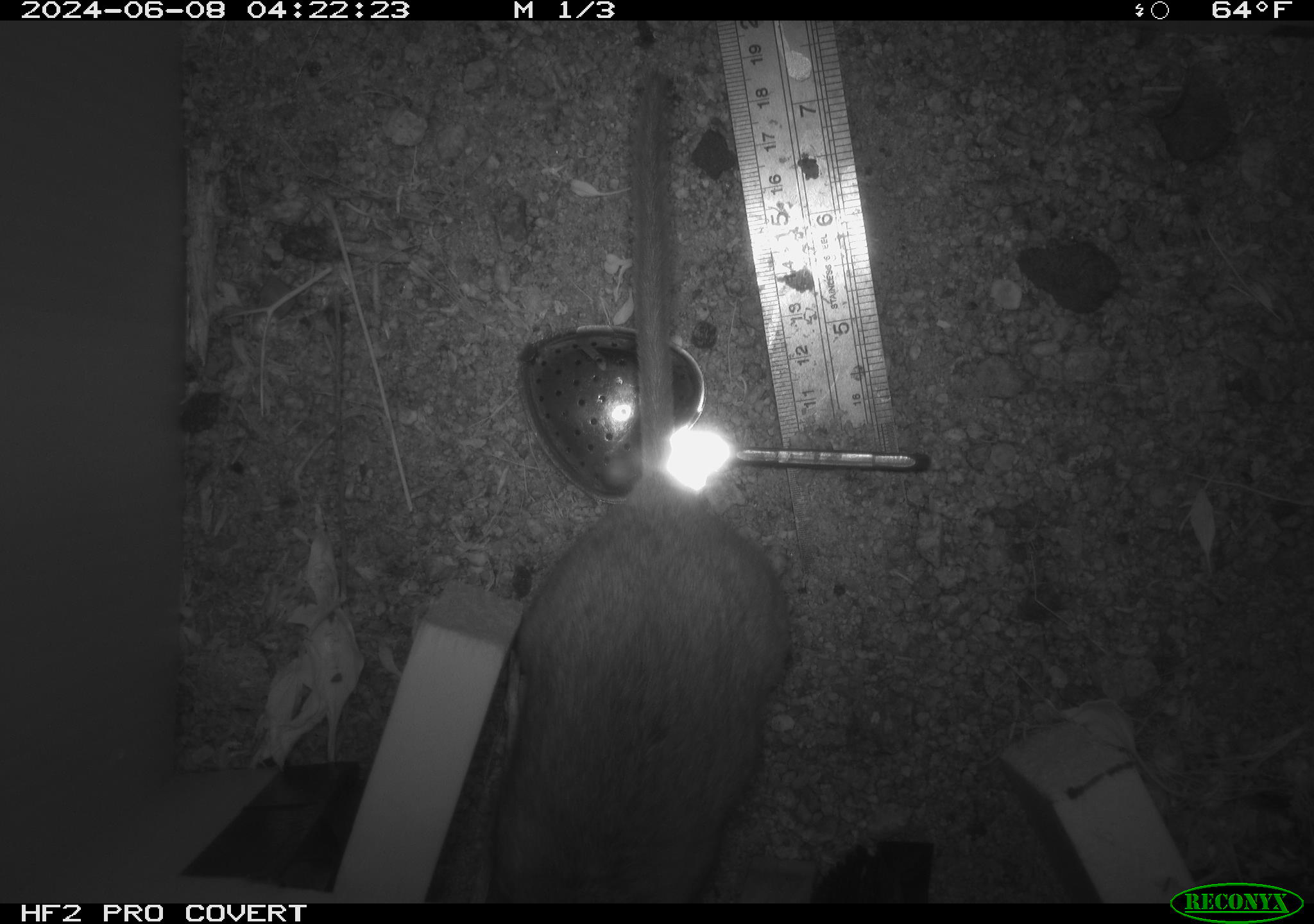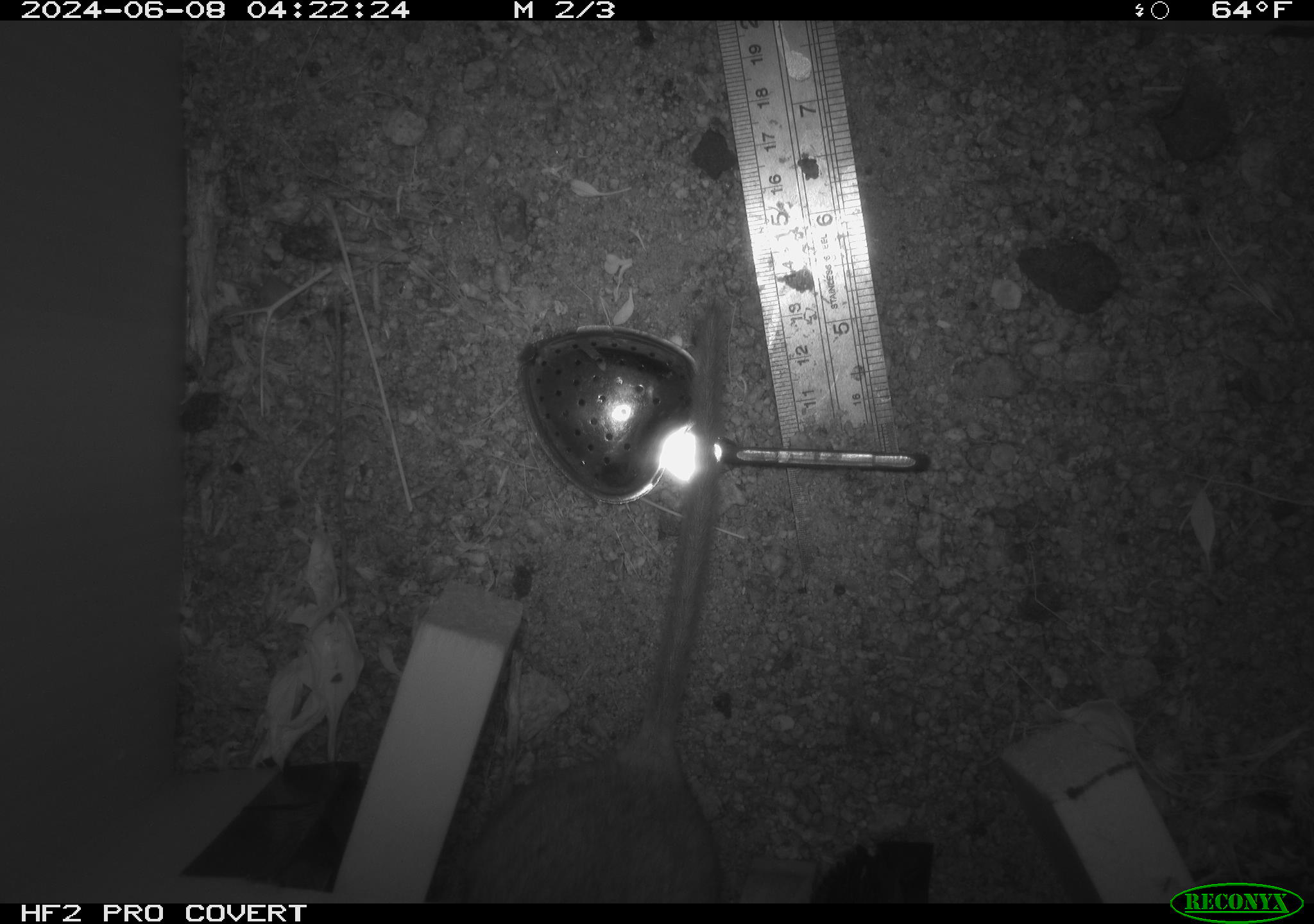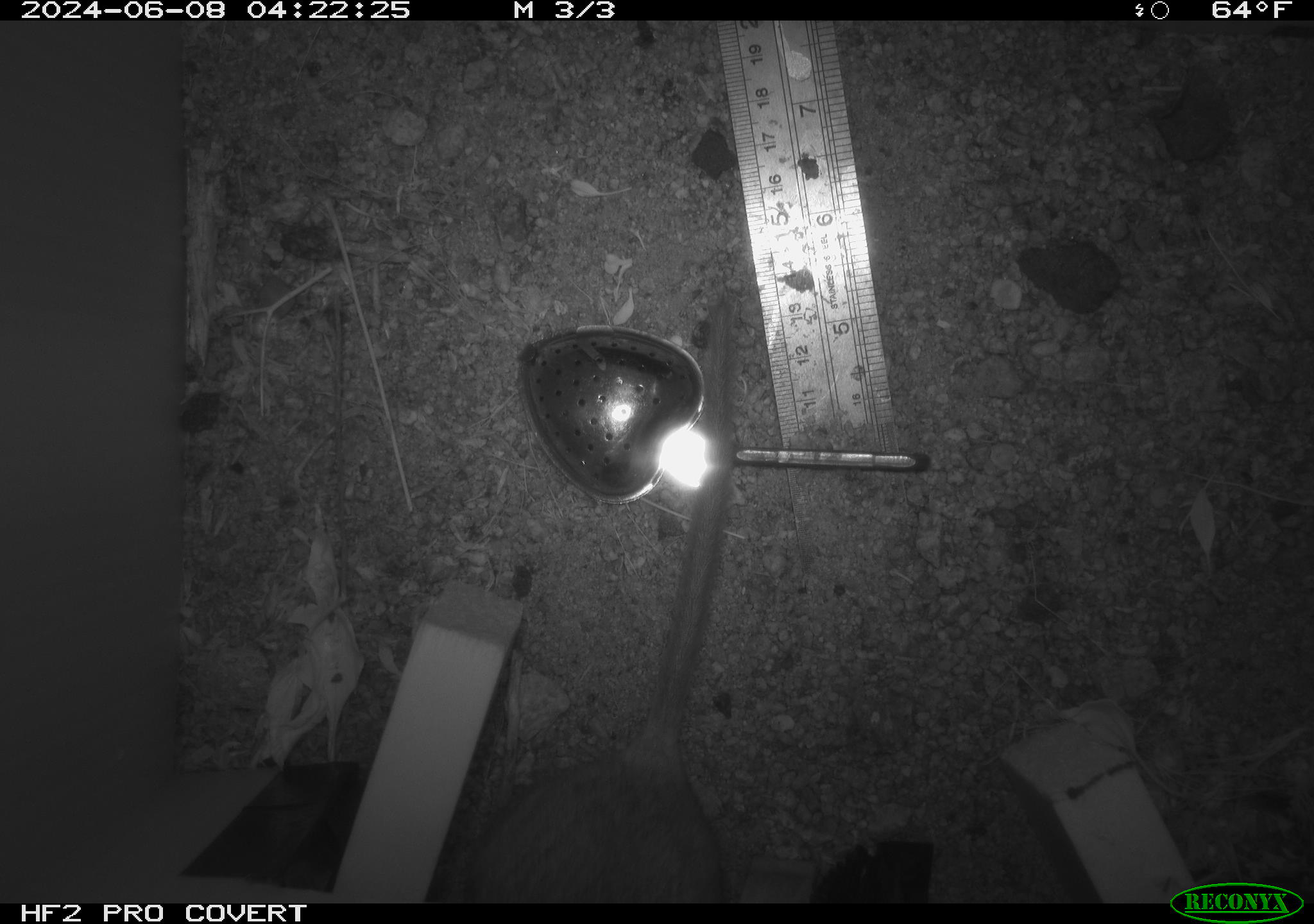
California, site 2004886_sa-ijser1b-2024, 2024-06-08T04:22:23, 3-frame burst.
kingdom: Animalia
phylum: Chordata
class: Mammalia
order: Rodentia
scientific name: Rodentia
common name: woodrat or rat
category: woodrat or rat species